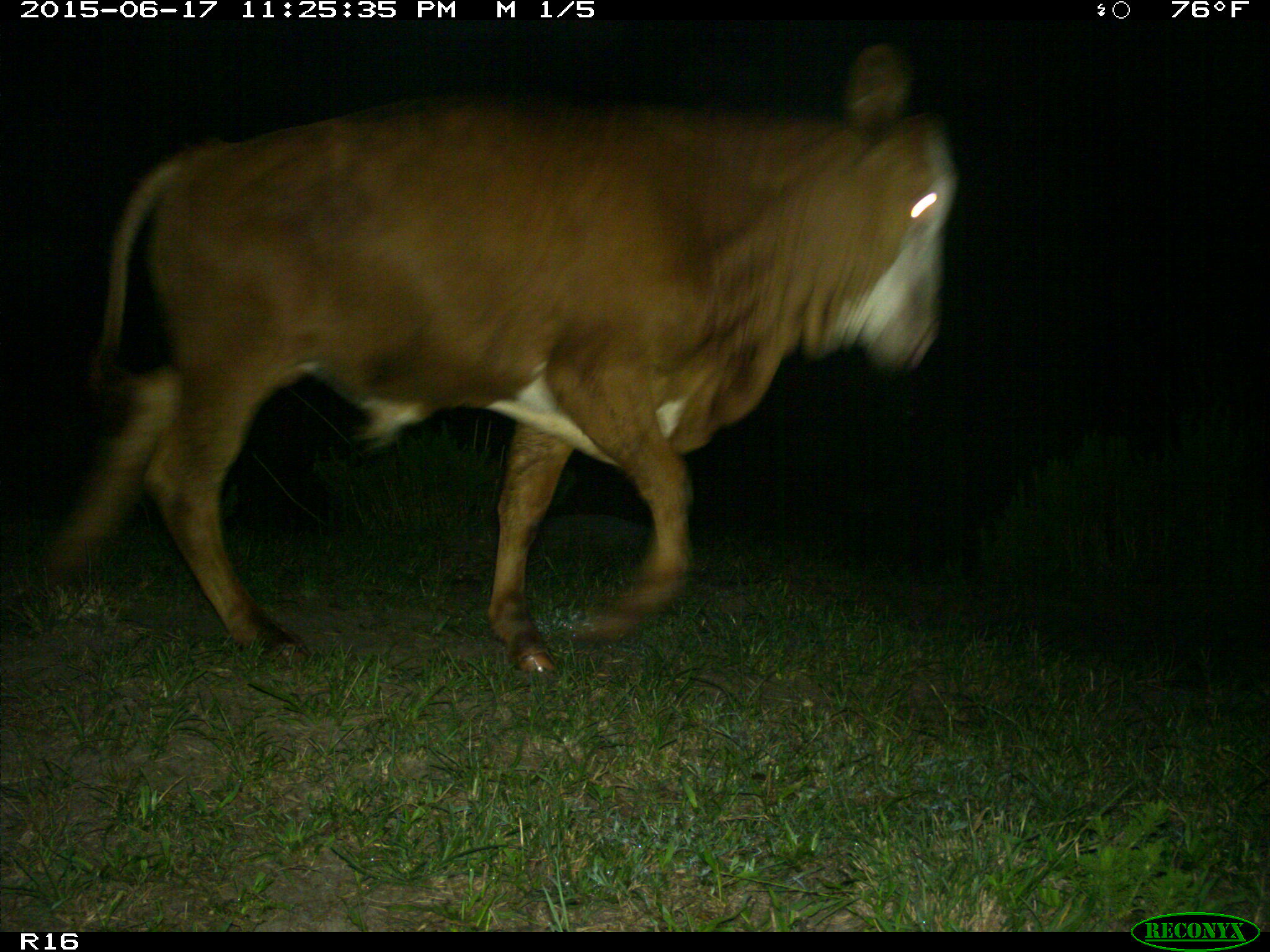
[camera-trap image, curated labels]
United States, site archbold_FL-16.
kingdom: Animalia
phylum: Chordata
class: Mammalia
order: Artiodactyla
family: Bovidae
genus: Bos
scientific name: Bos taurus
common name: domestic cow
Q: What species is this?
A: Bos taurus (domestic cow).